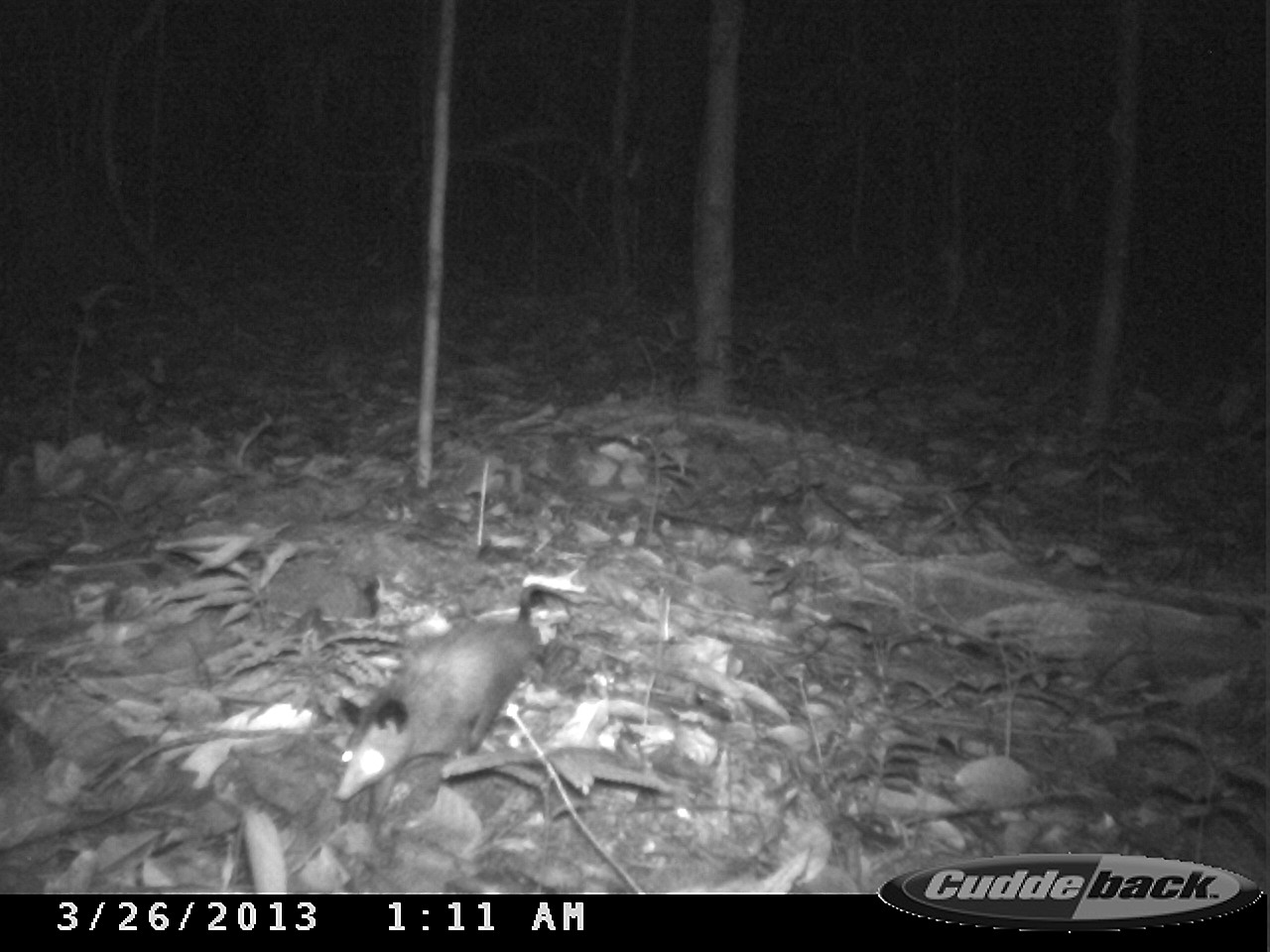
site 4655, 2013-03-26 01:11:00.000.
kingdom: Animalia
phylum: Chordata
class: Mammalia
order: Didelphimorphia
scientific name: Didelphimorphia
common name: opossum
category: unknown opossum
Unknown opossum (opossum) (Didelphimorphia), count 1.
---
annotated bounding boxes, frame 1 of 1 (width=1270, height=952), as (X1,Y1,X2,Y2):
unknown opossum: (328,582,577,823)